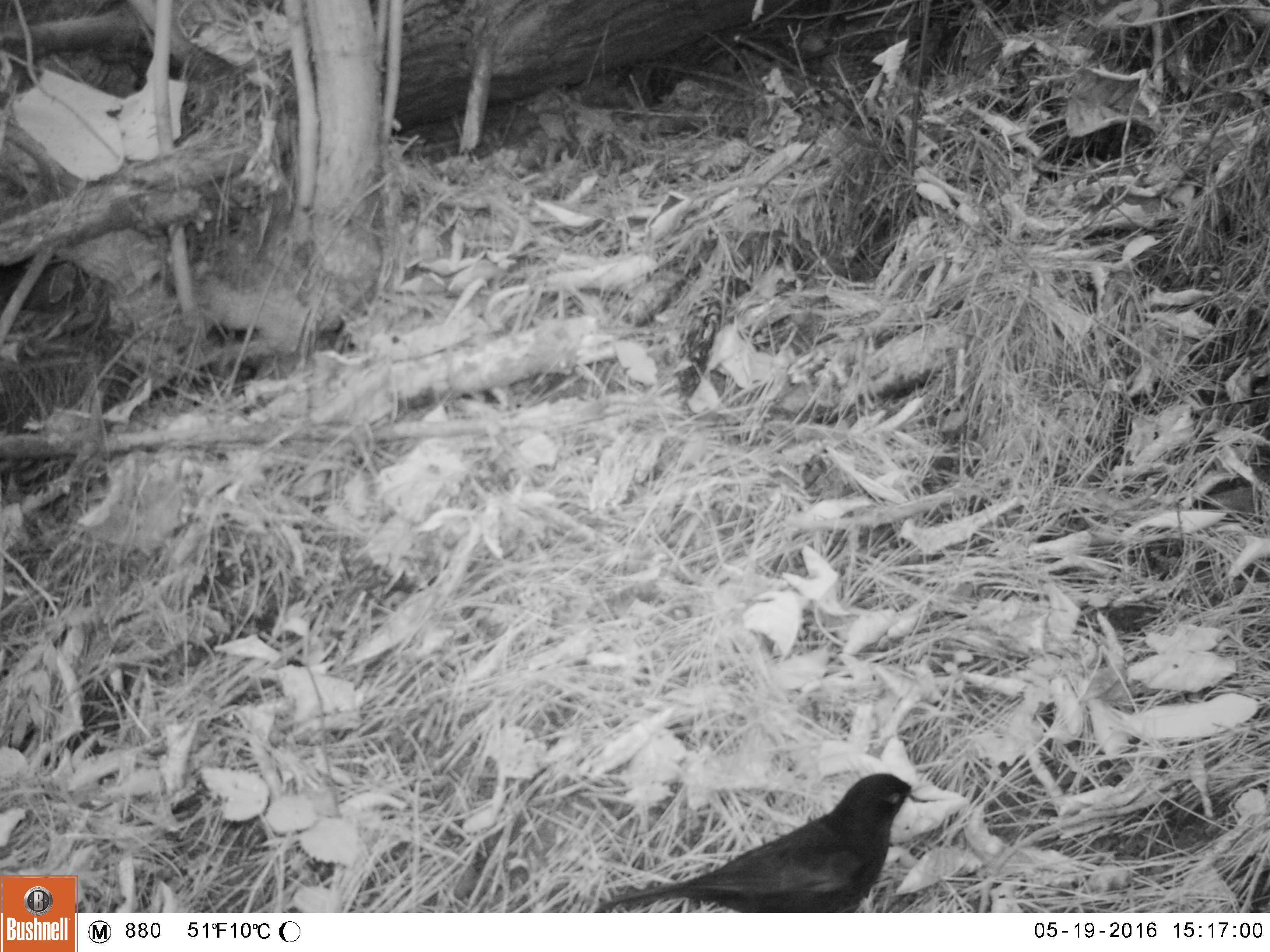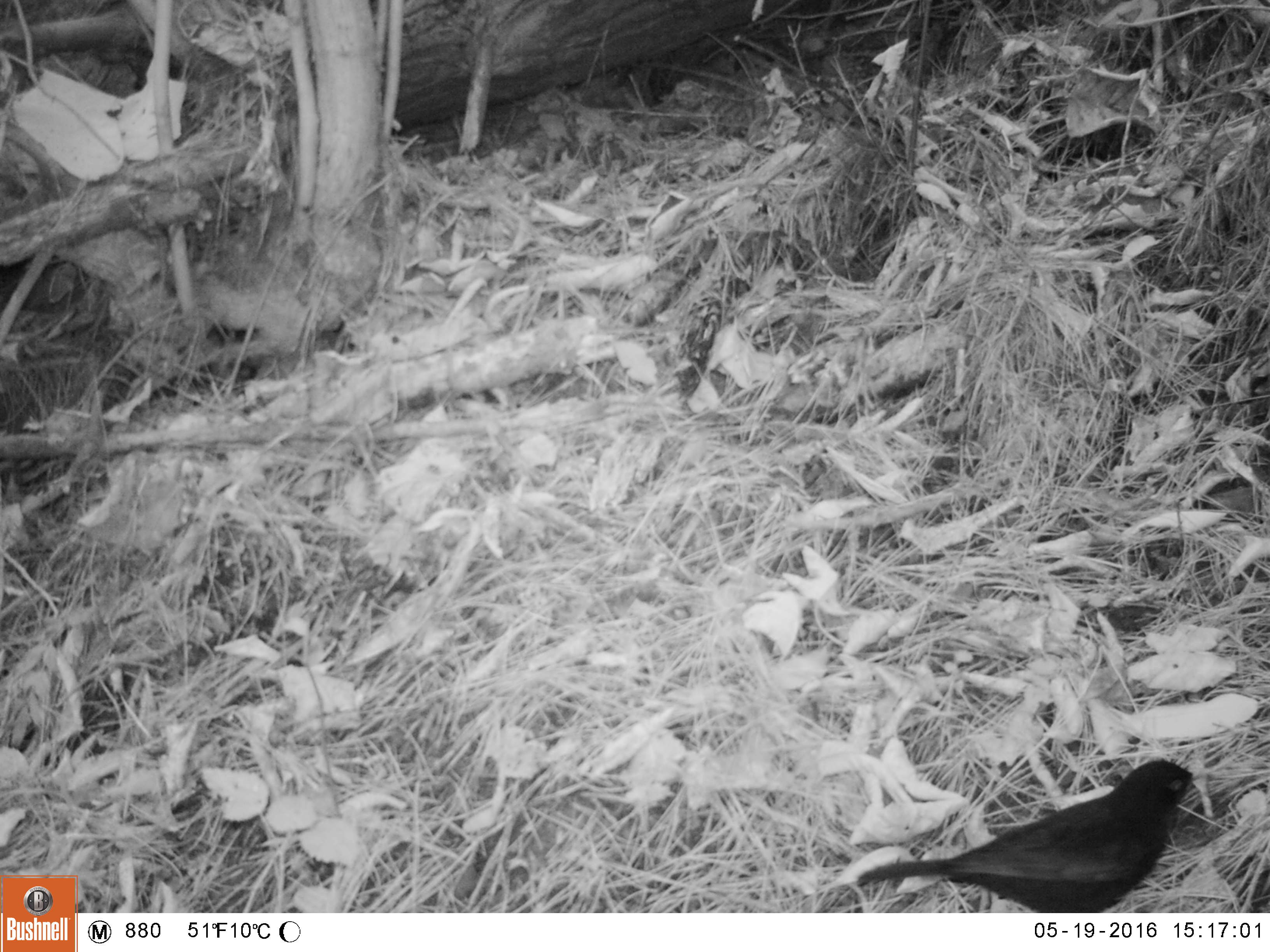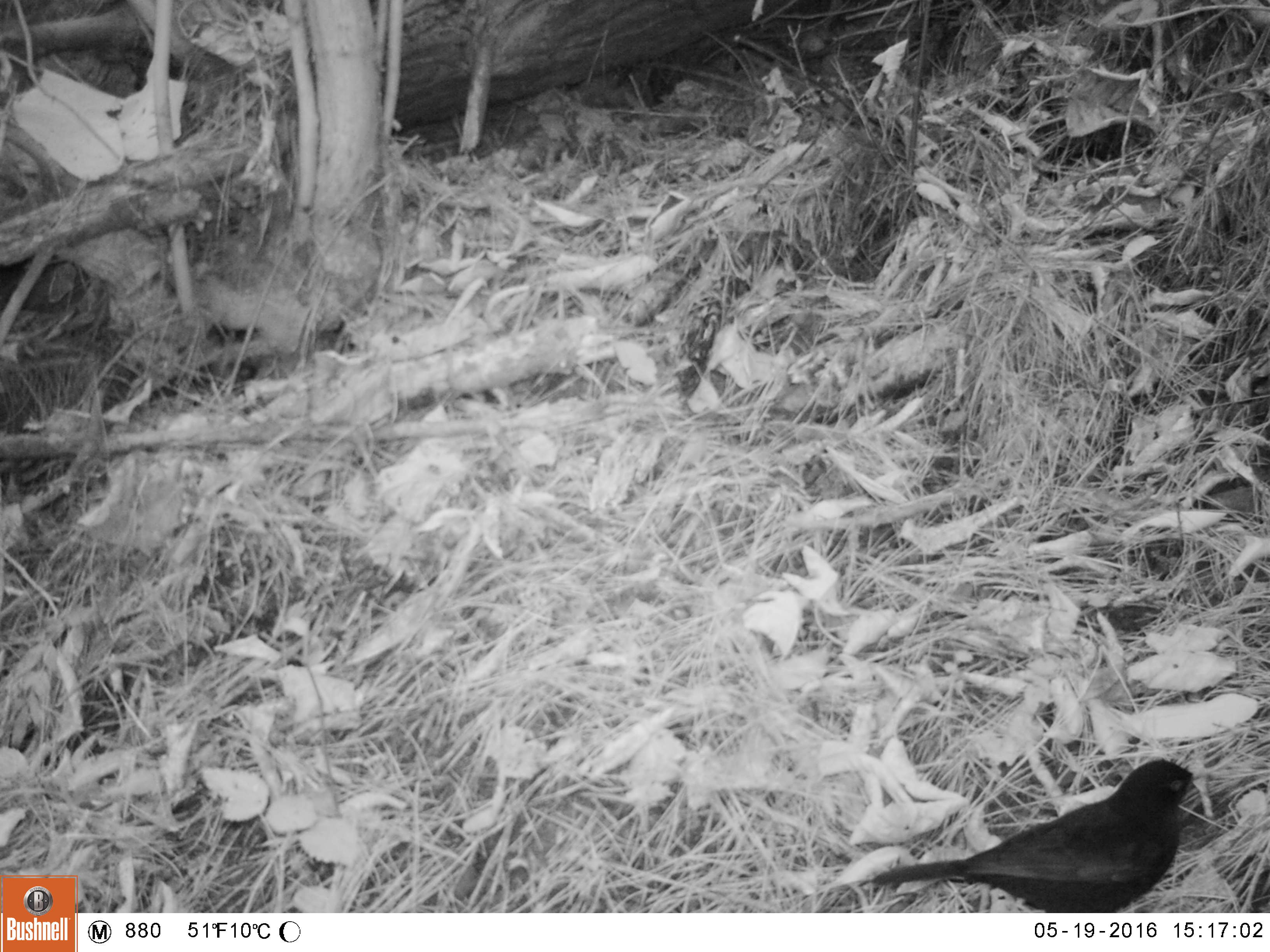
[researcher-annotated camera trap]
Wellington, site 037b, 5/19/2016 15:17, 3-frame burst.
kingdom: Animalia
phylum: Chordata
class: Aves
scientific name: Aves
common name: bird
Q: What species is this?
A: Bird (Aves).